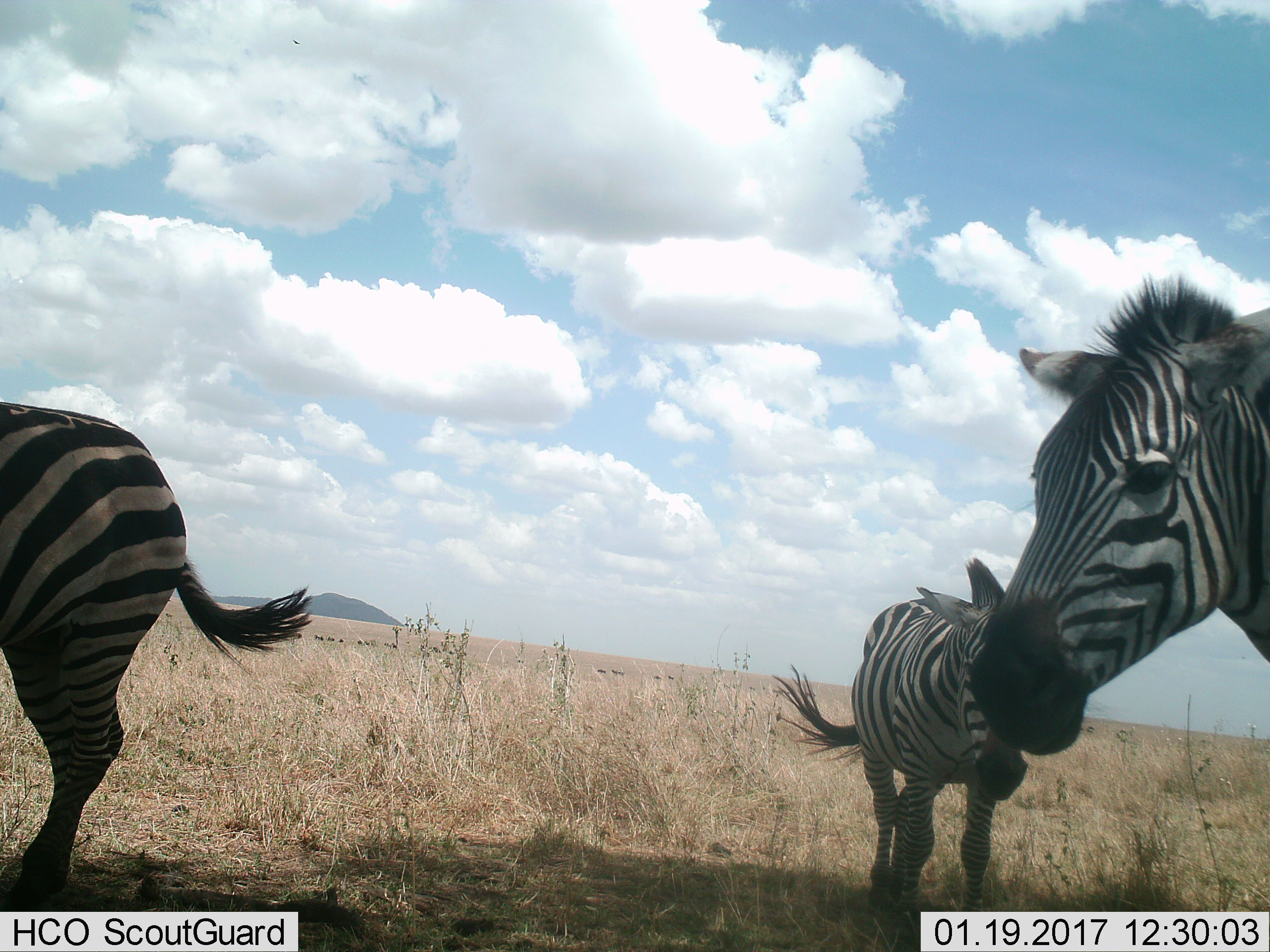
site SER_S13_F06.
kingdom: Animalia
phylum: Chordata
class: Mammalia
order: Perissodactyla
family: Equidae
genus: Equus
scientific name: Equus quagga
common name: plains zebra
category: zebraplains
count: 3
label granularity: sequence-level